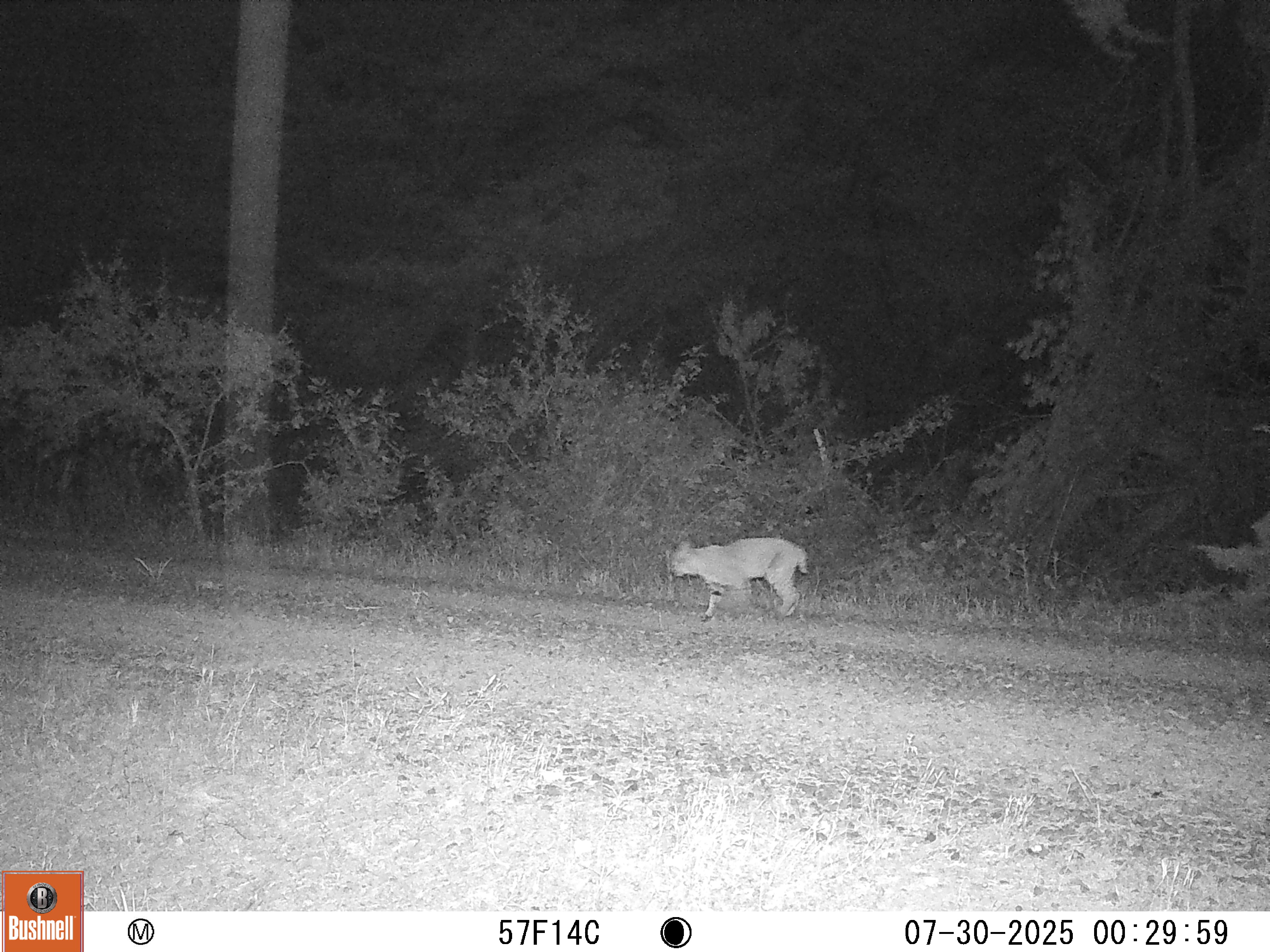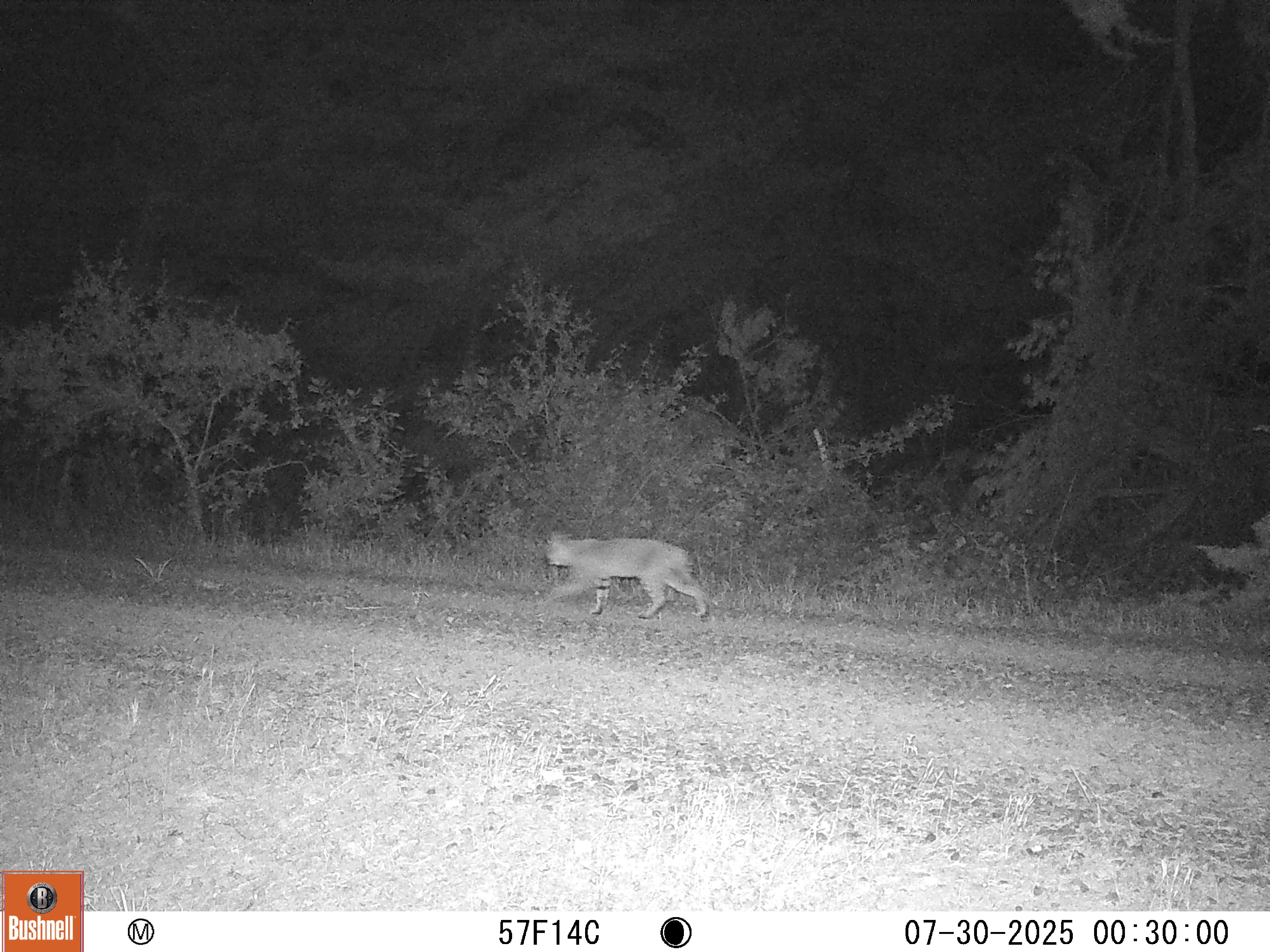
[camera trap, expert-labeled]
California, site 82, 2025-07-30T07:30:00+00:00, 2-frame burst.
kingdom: Animalia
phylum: Chordata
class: Mammalia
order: Carnivora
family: Felidae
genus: Lynx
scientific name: Lynx rufus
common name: bobcat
Bobcat (Lynx rufus).